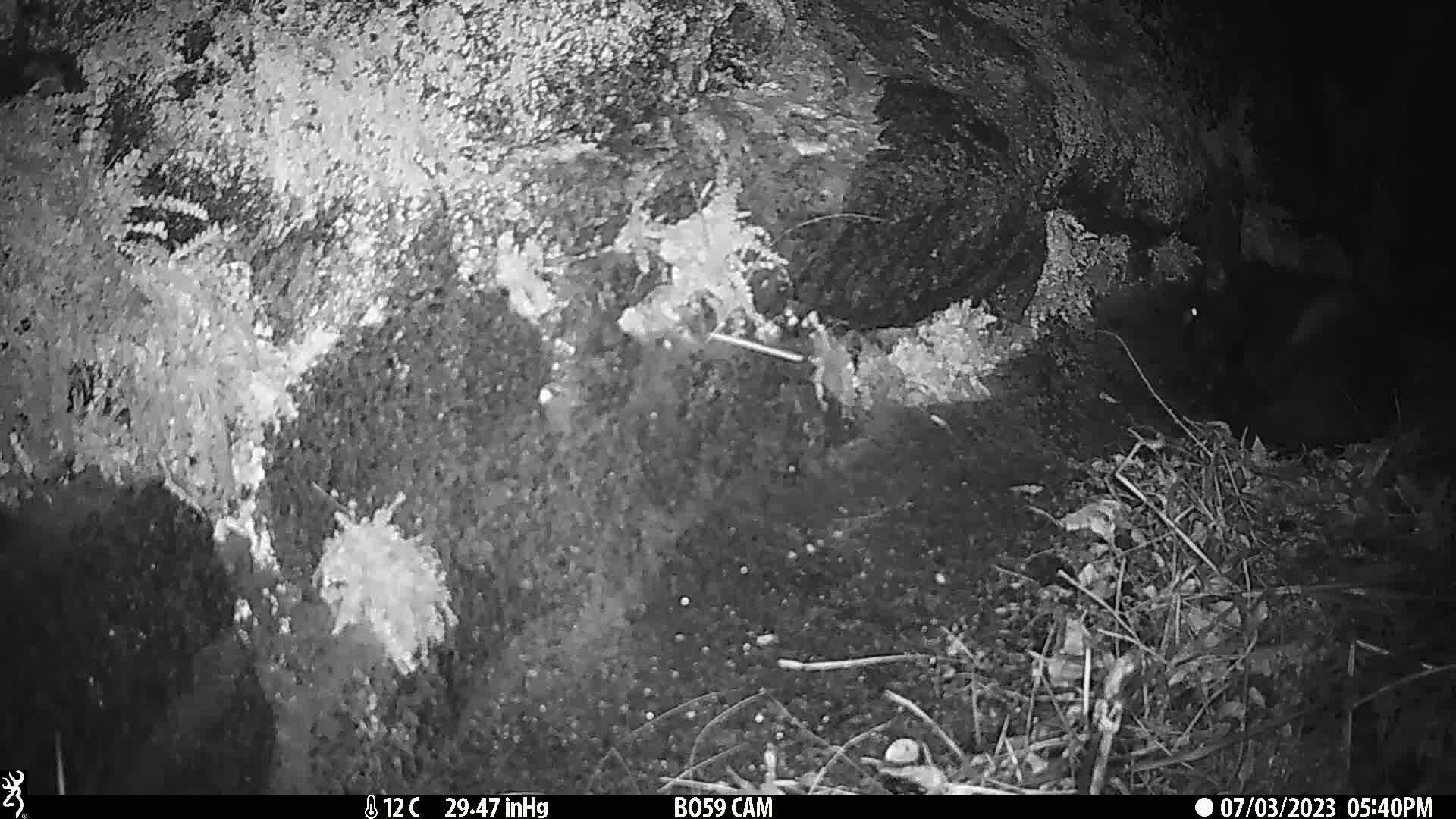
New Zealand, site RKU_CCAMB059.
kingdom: Animalia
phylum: Chordata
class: Mammalia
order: Carnivora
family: Felidae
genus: Felis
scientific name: Felis catus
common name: domestic cat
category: cat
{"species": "cat (domestic cat) (Felis catus)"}